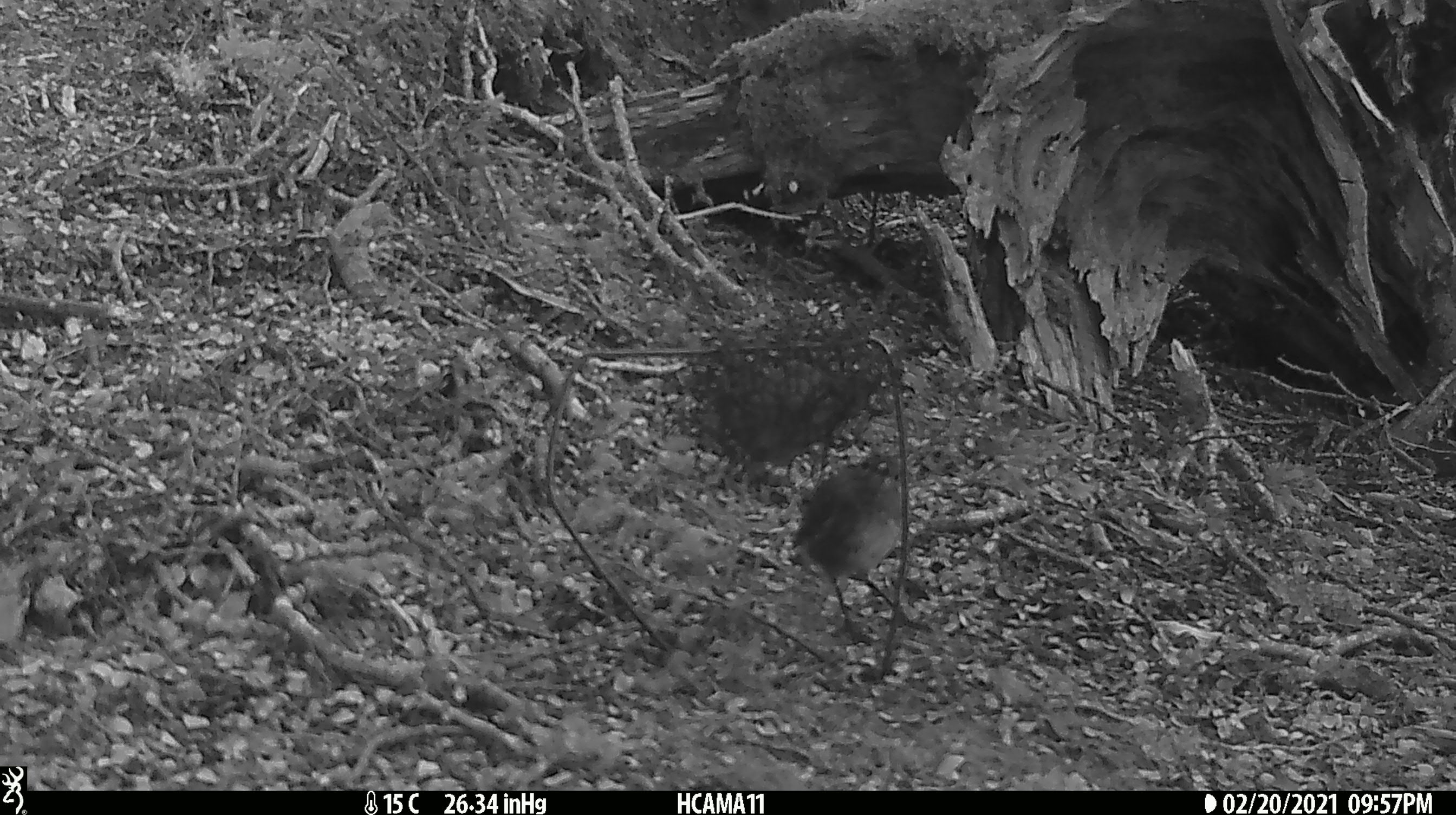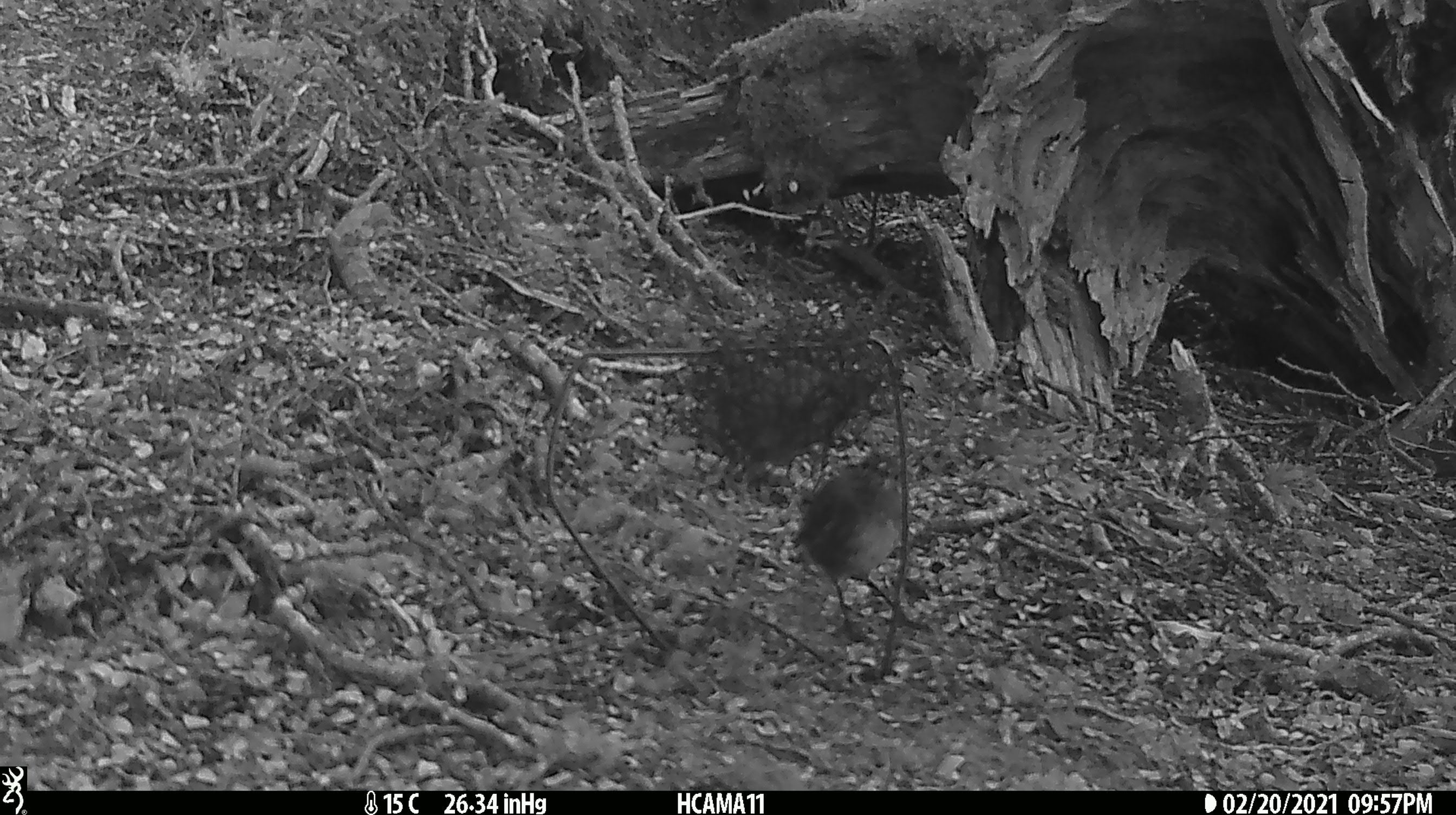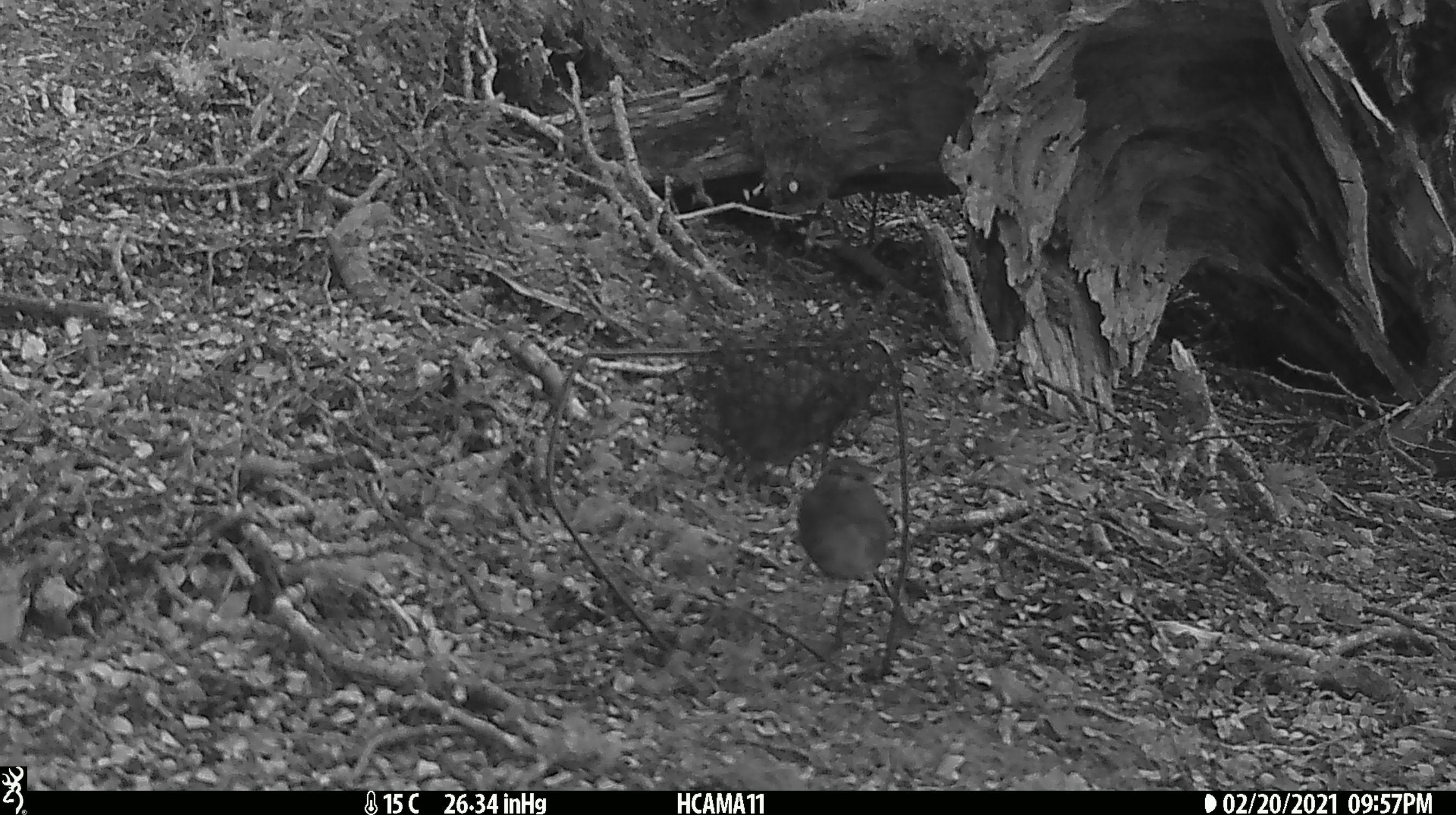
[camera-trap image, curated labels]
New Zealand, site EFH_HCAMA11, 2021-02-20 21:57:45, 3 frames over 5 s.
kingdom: Animalia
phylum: Chordata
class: Aves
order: Passeriformes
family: Petroicidae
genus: Petroica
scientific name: Petroica australis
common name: new zealand robin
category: robin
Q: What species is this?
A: Robin (new zealand robin) (Petroica australis).